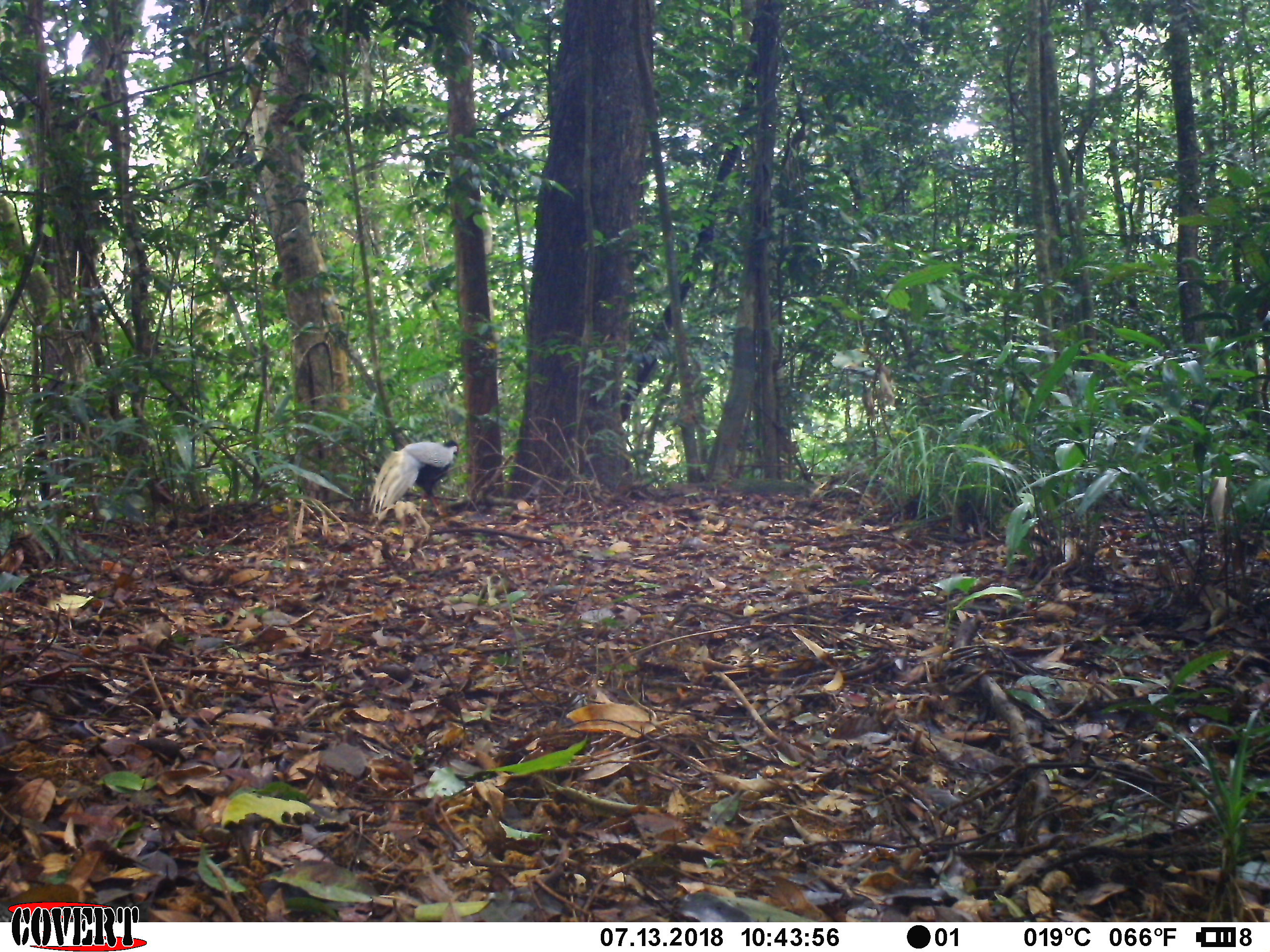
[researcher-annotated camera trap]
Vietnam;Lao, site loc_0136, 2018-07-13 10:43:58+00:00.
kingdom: Animalia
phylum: Chordata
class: Aves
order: Galliformes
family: Phasianidae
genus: Lophura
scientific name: Lophura nycthemera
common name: silver pheasant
Silver pheasant (Lophura nycthemera). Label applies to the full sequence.